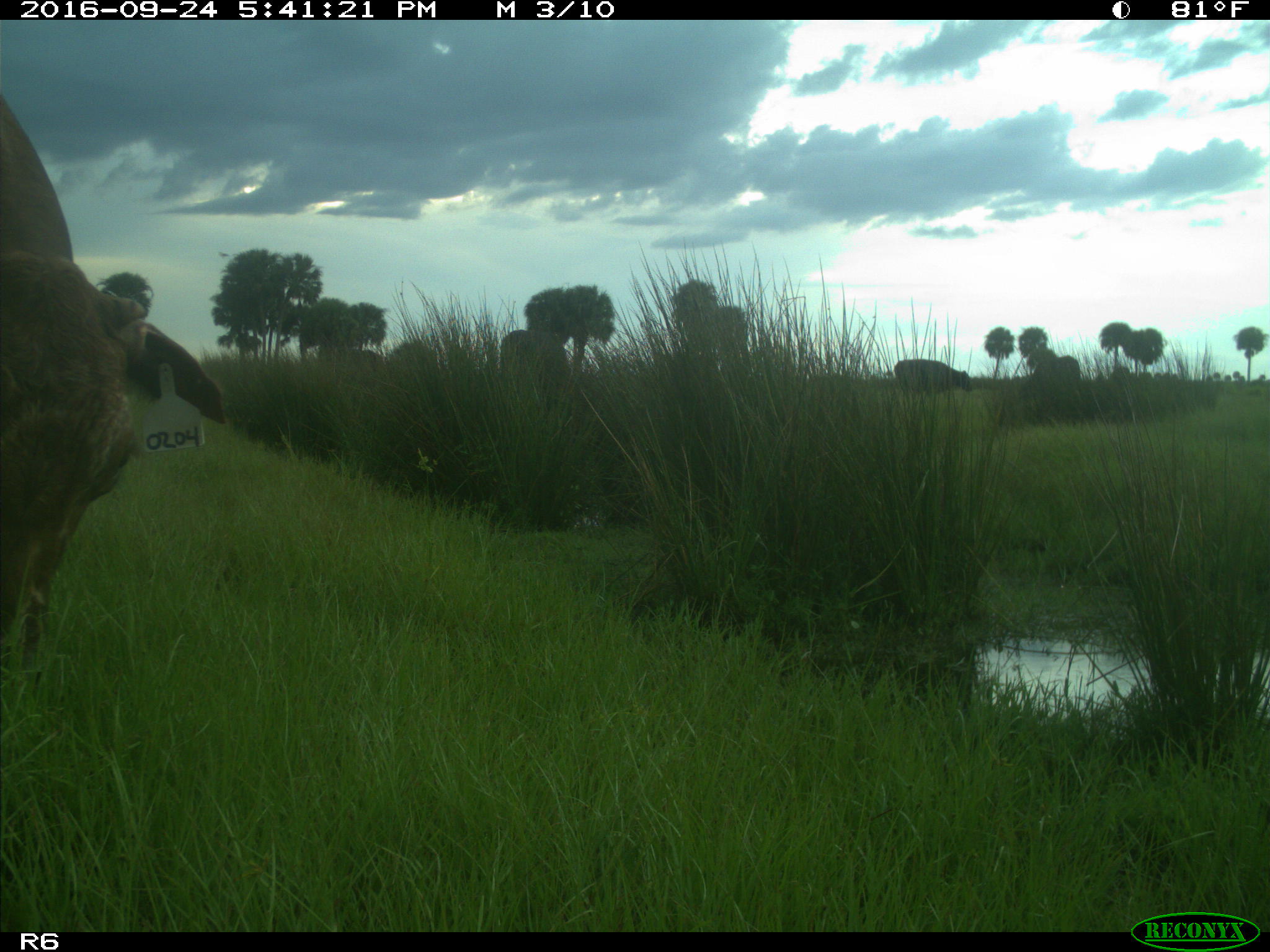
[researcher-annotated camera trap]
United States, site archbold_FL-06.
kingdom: Animalia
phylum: Chordata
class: Mammalia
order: Artiodactyla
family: Bovidae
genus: Bos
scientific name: Bos taurus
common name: domestic cow